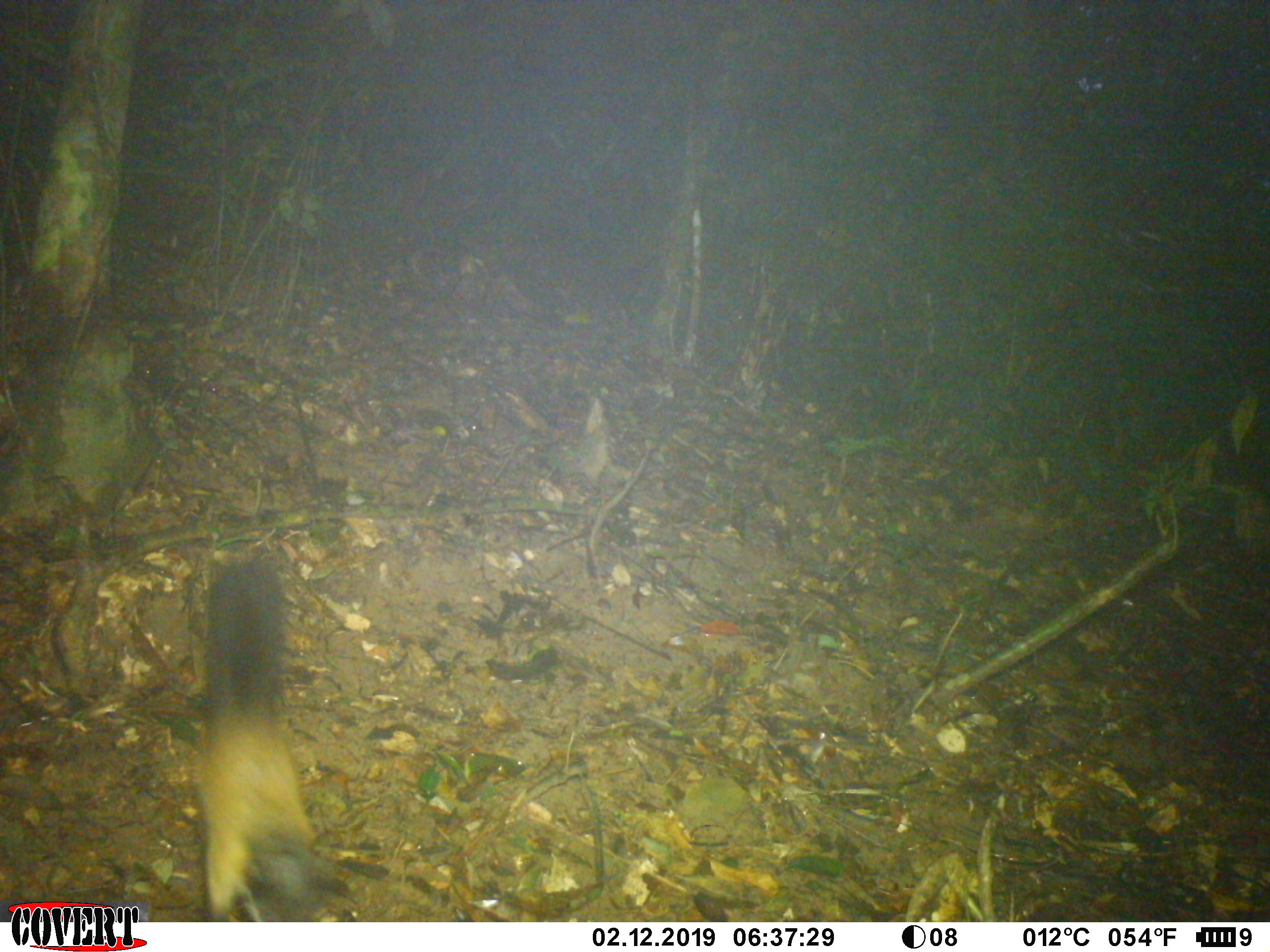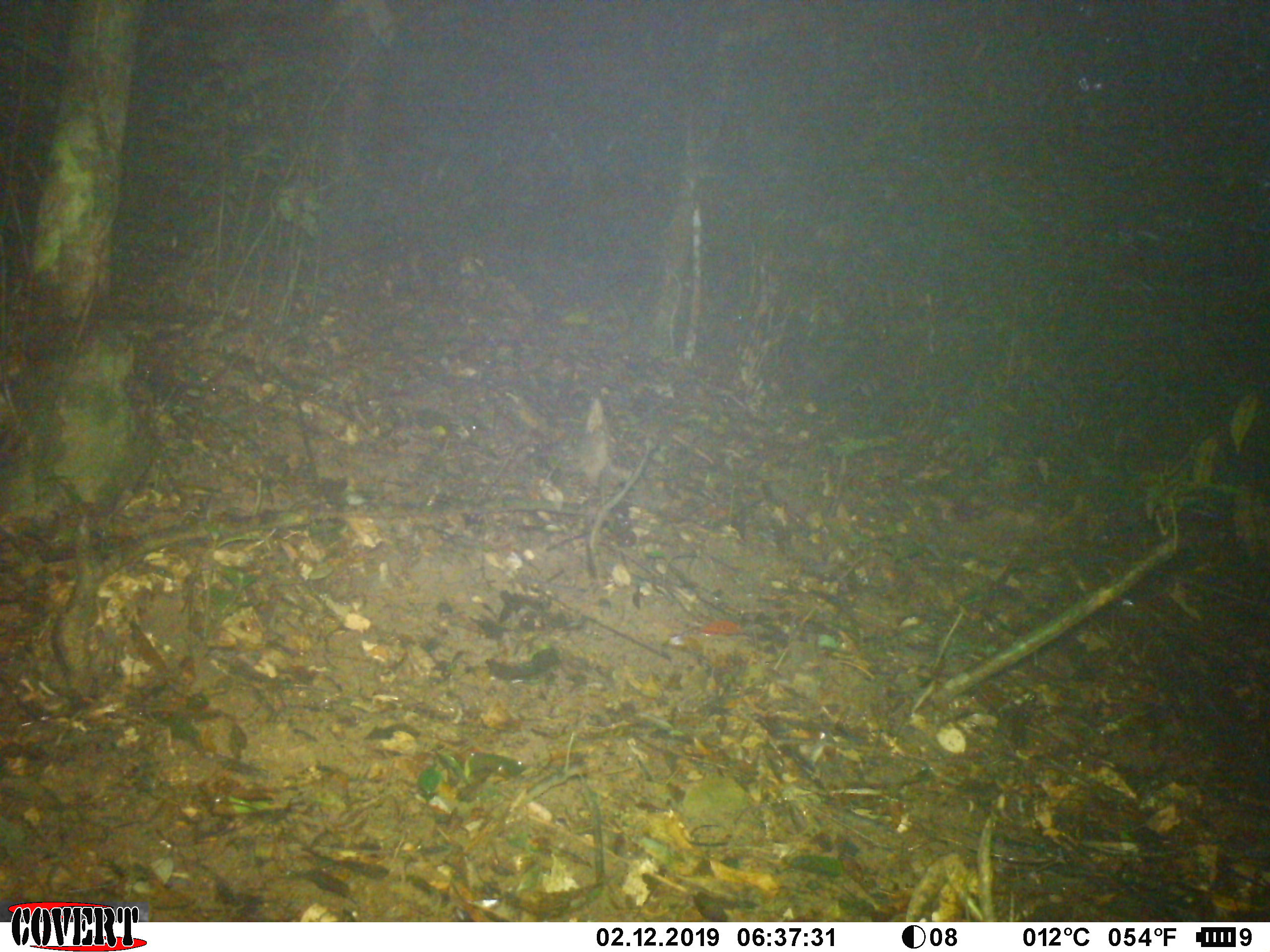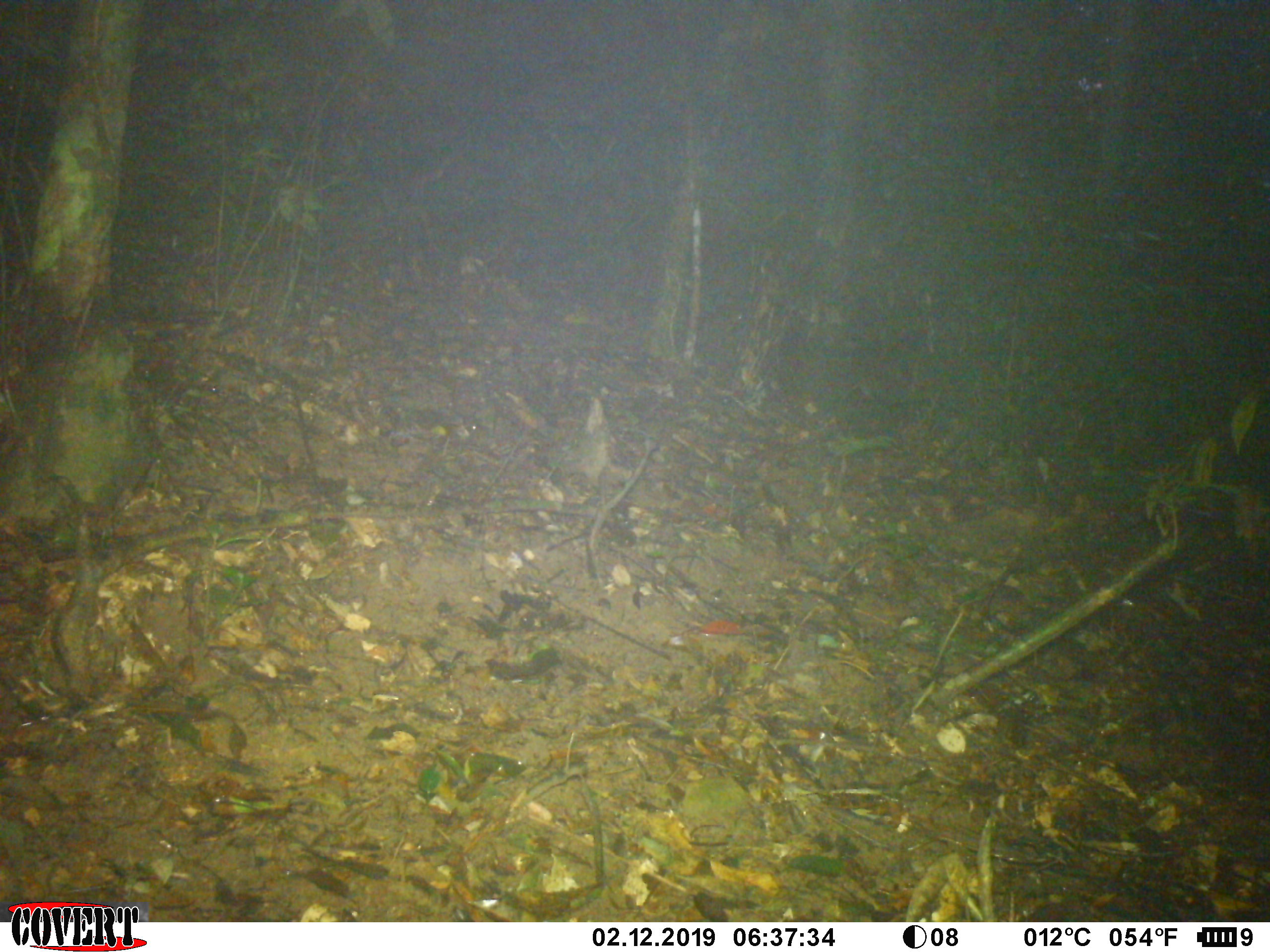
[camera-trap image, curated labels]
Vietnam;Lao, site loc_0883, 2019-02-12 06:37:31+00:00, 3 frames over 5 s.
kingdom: Animalia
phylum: Chordata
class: Mammalia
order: Carnivora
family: Mustelidae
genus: Martes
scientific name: Martes flavigula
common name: yellow-throated marten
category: yellow throated marten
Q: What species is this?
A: Yellow throated marten (yellow-throated marten) (Martes flavigula).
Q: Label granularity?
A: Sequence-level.